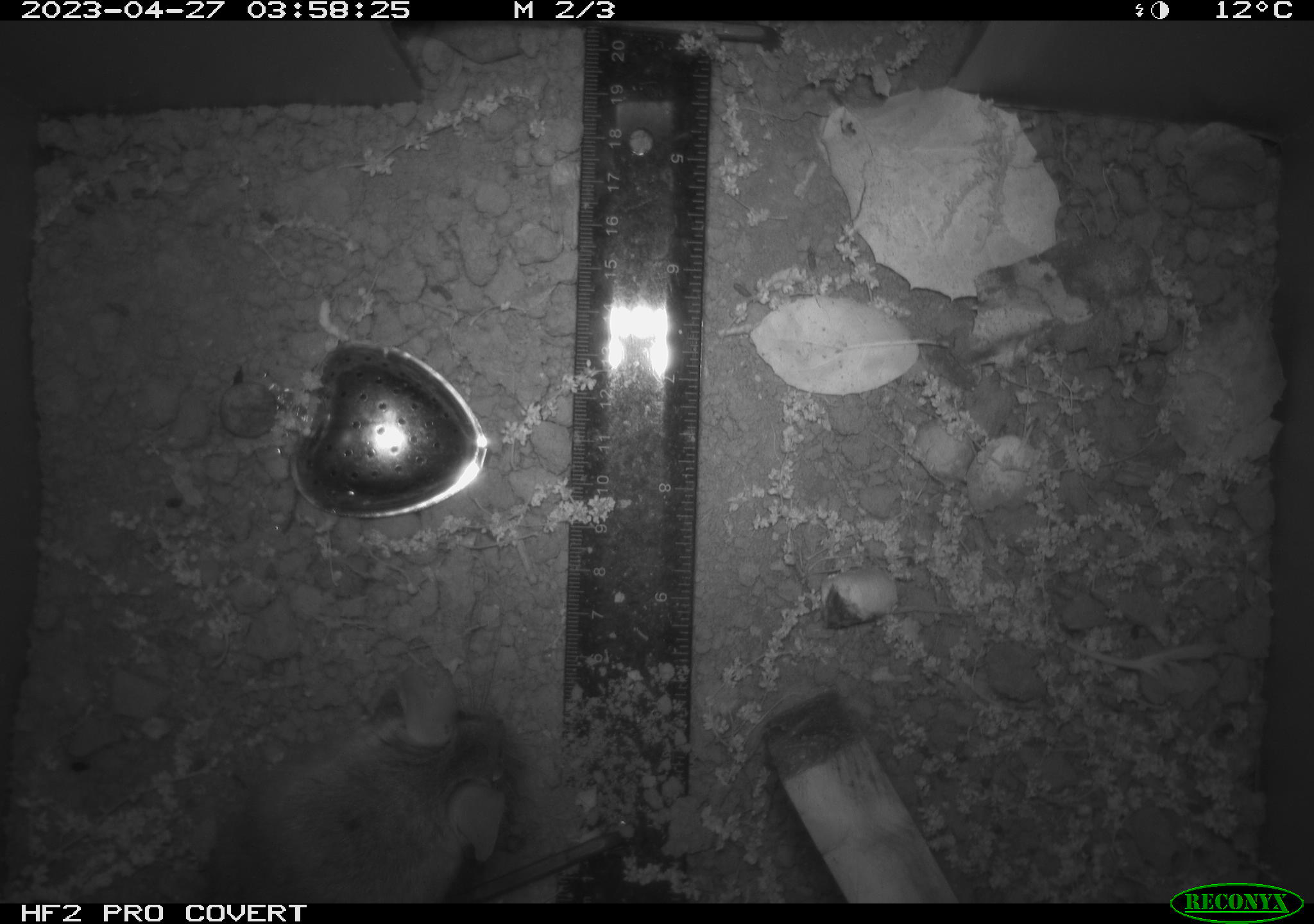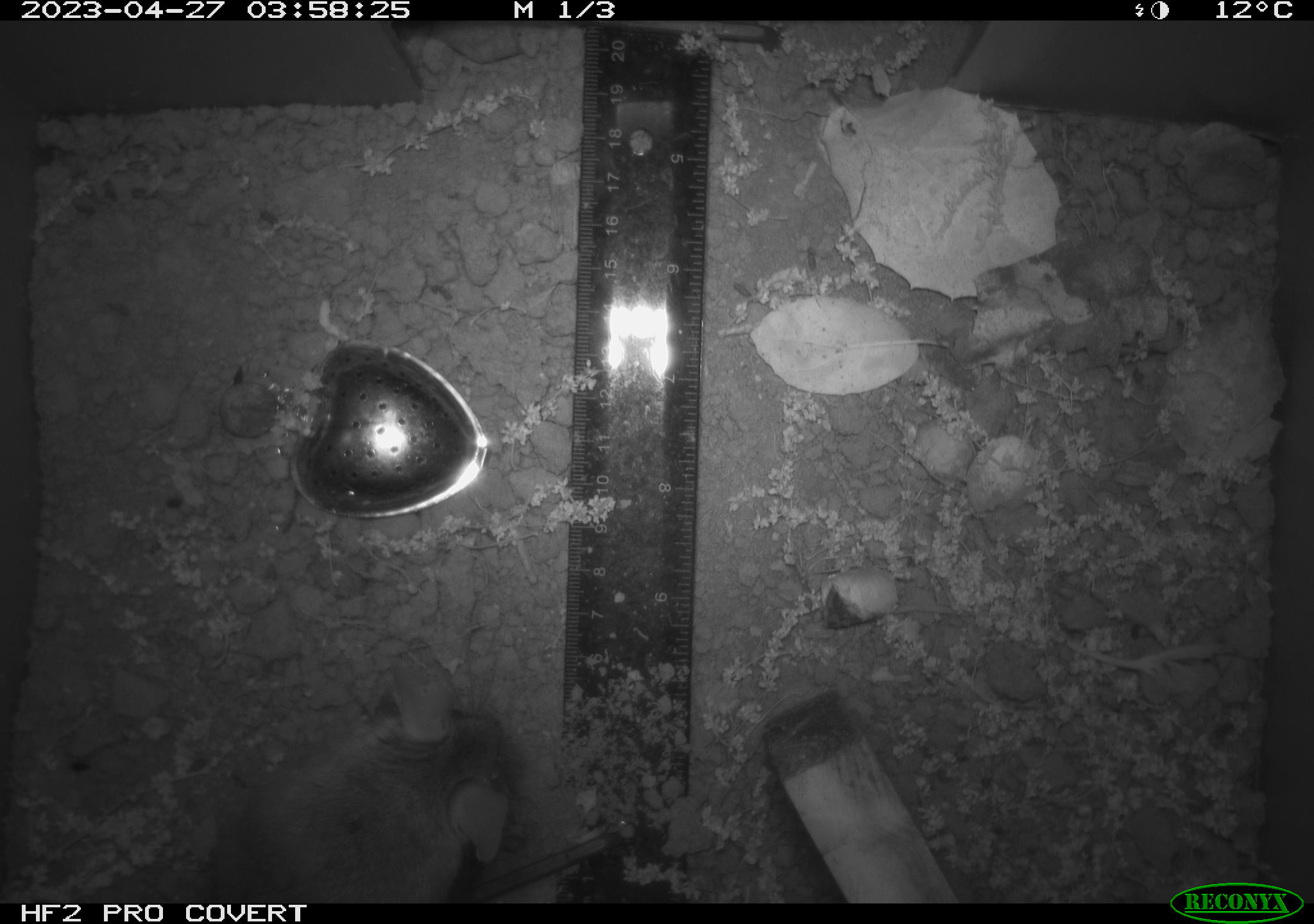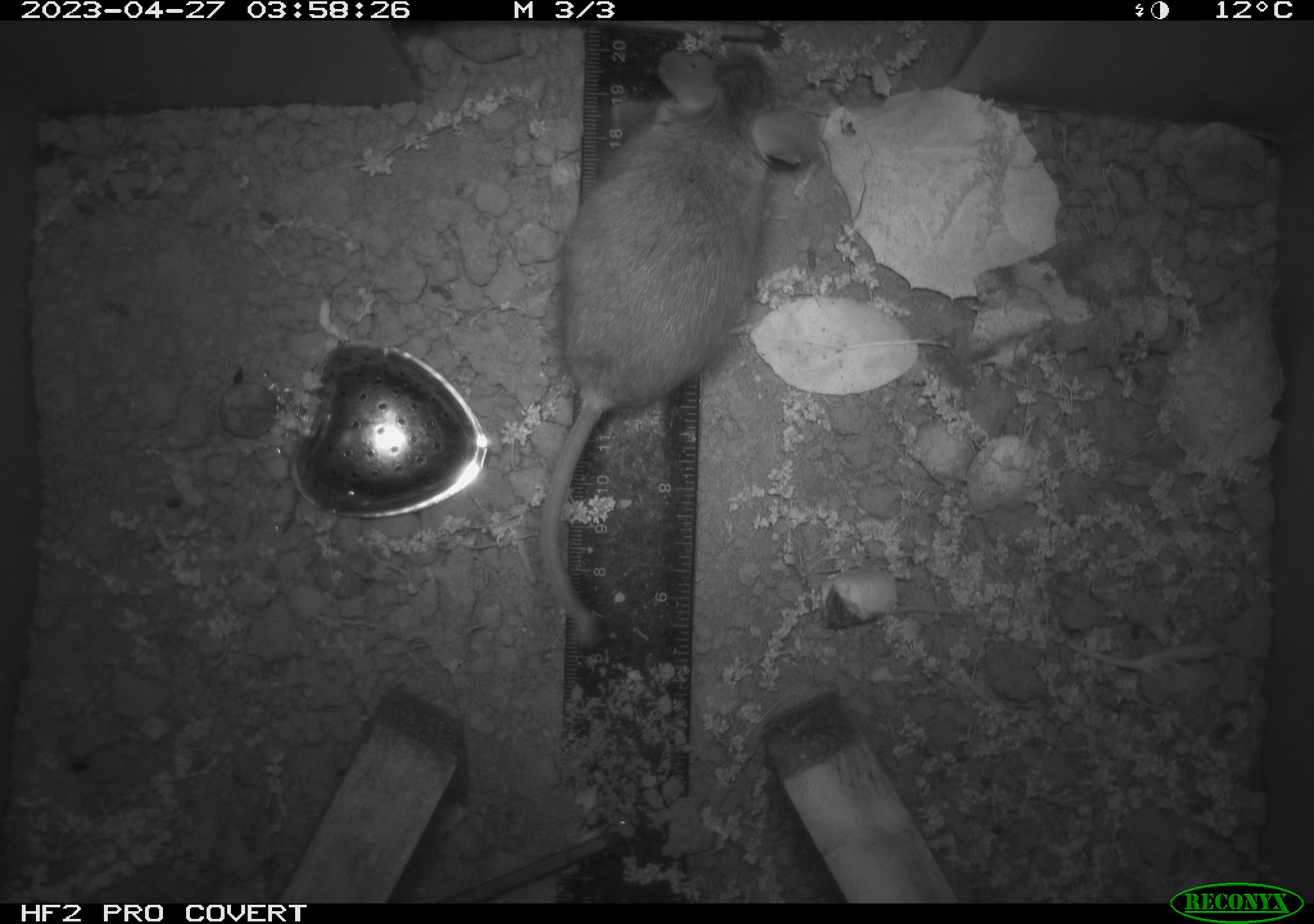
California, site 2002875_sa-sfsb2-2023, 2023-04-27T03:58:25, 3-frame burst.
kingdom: Animalia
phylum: Chordata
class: Mammalia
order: Rodentia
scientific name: Rodentia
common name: mouse species